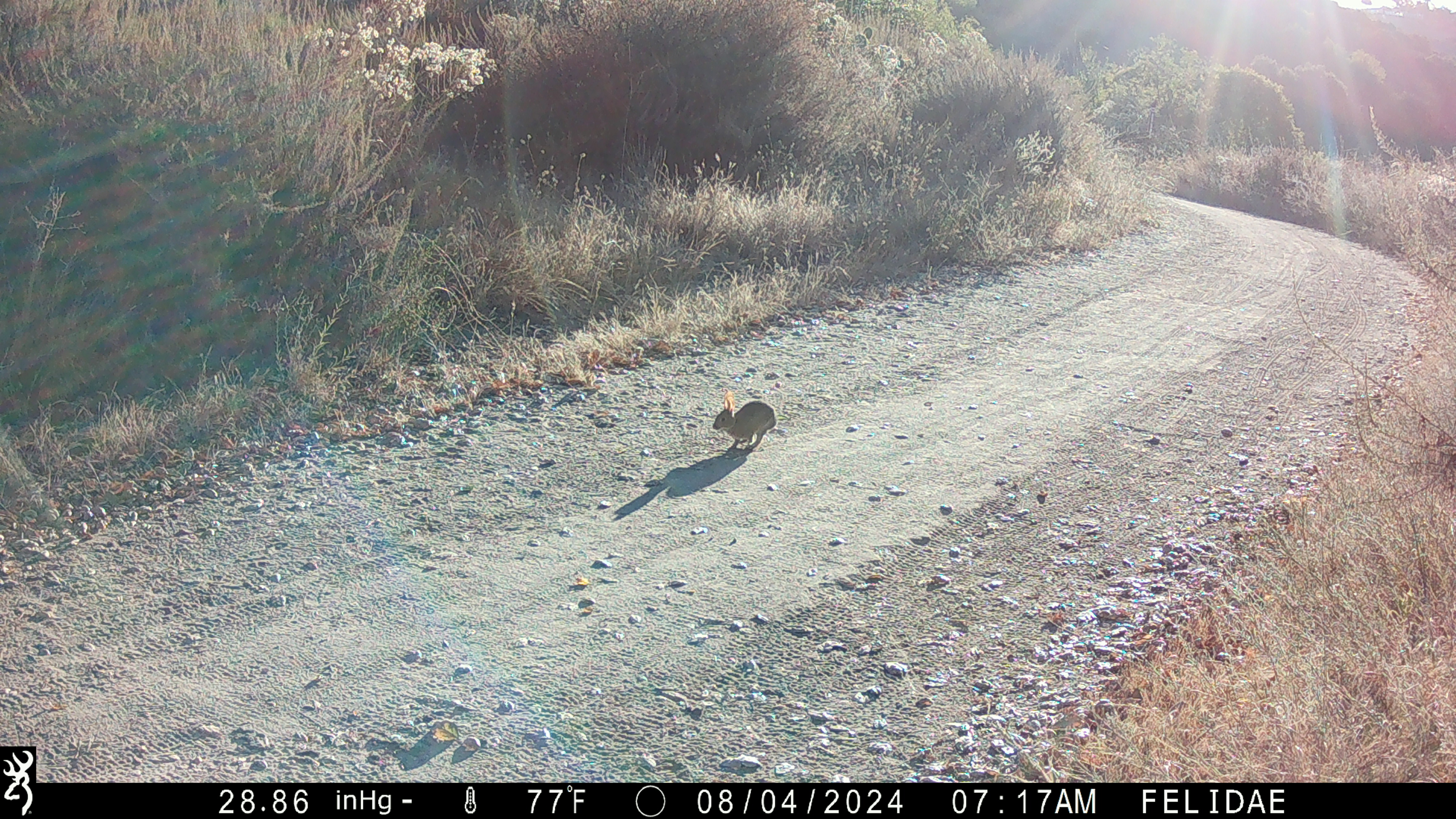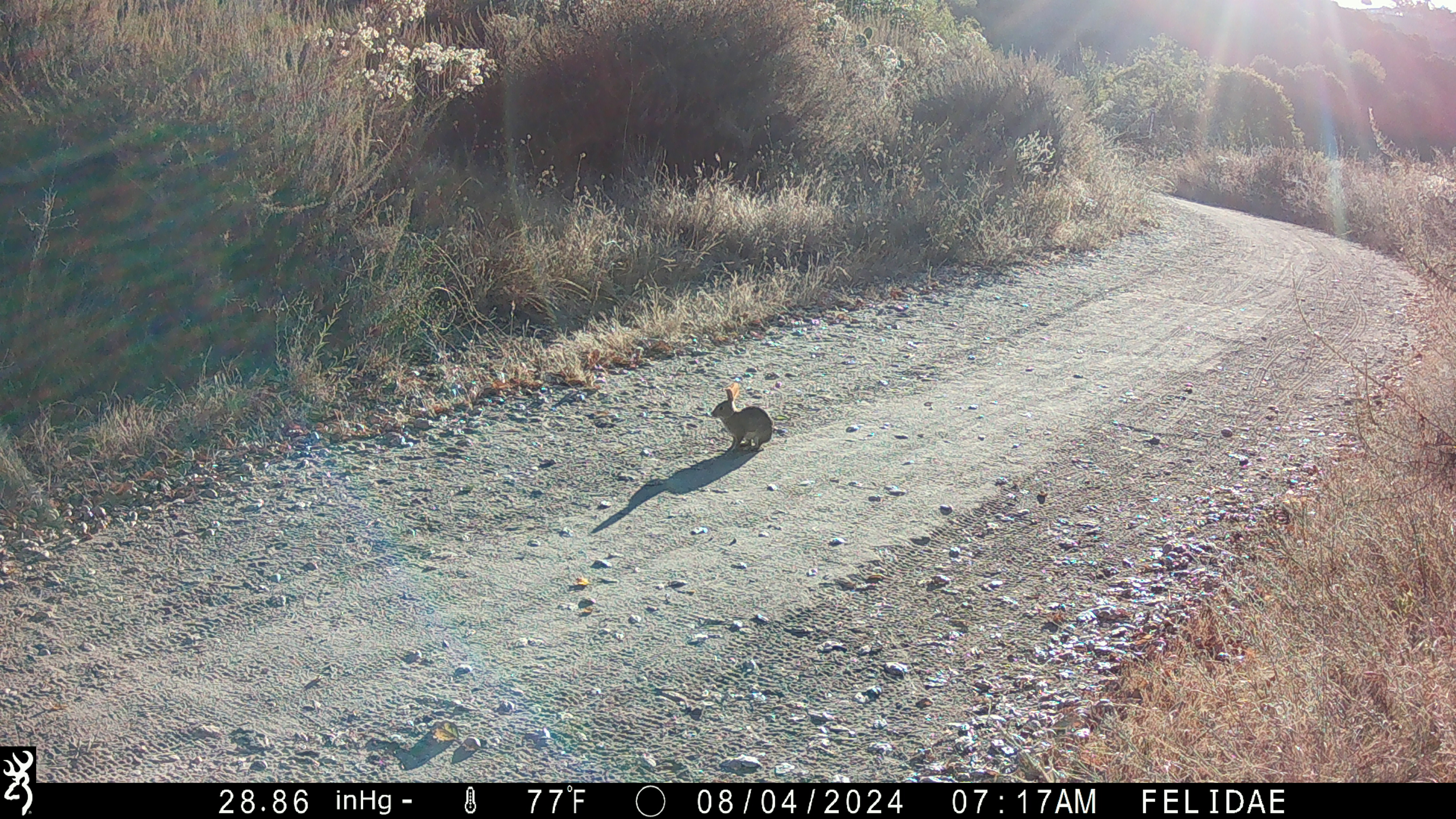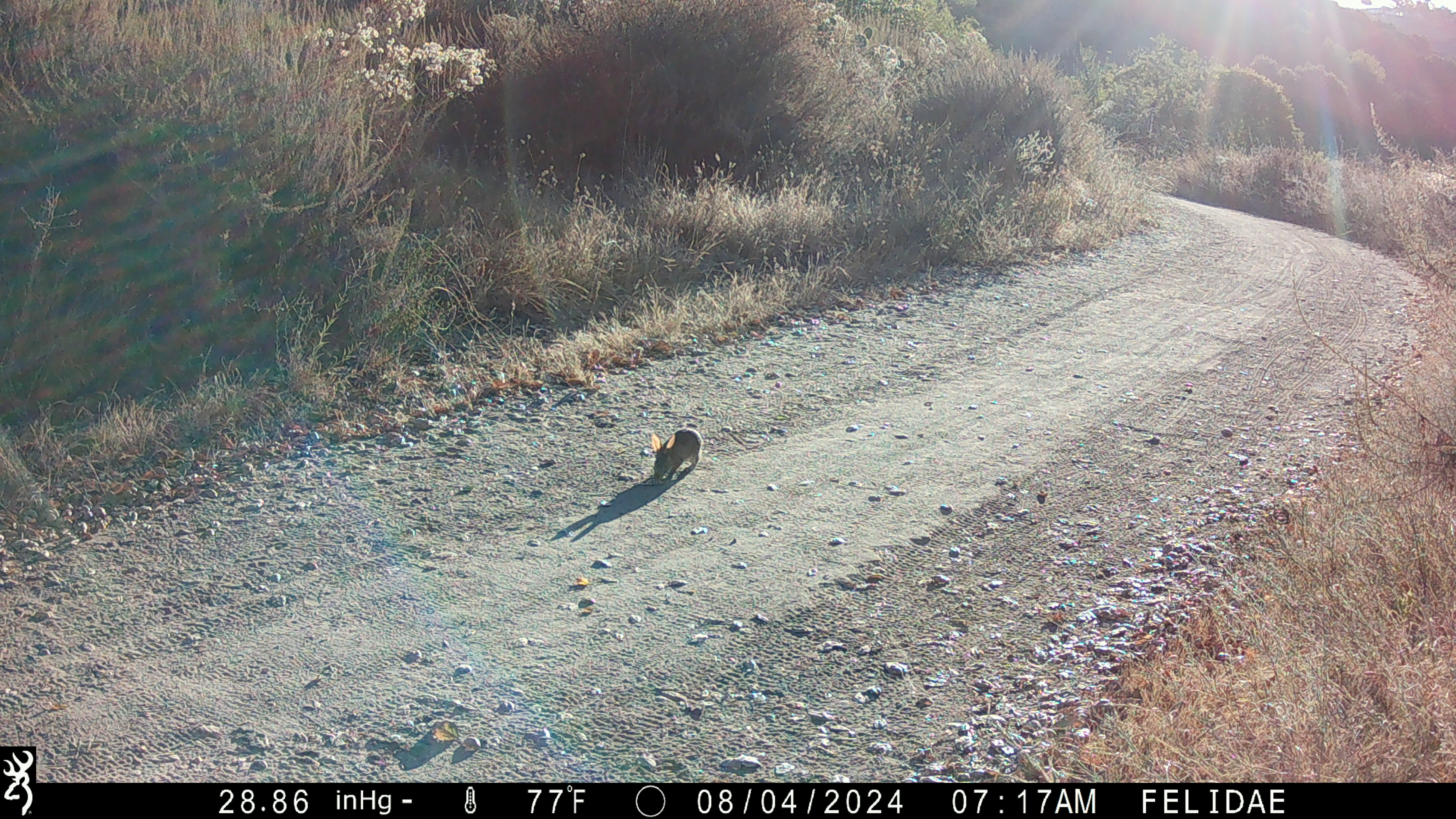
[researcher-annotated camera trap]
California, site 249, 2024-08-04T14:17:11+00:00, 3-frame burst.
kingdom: Animalia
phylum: Chordata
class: Mammalia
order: Lagomorpha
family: Leporidae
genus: Sylvilagus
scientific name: Sylvilagus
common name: cottontail rabbit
Cottontail rabbit (Sylvilagus).